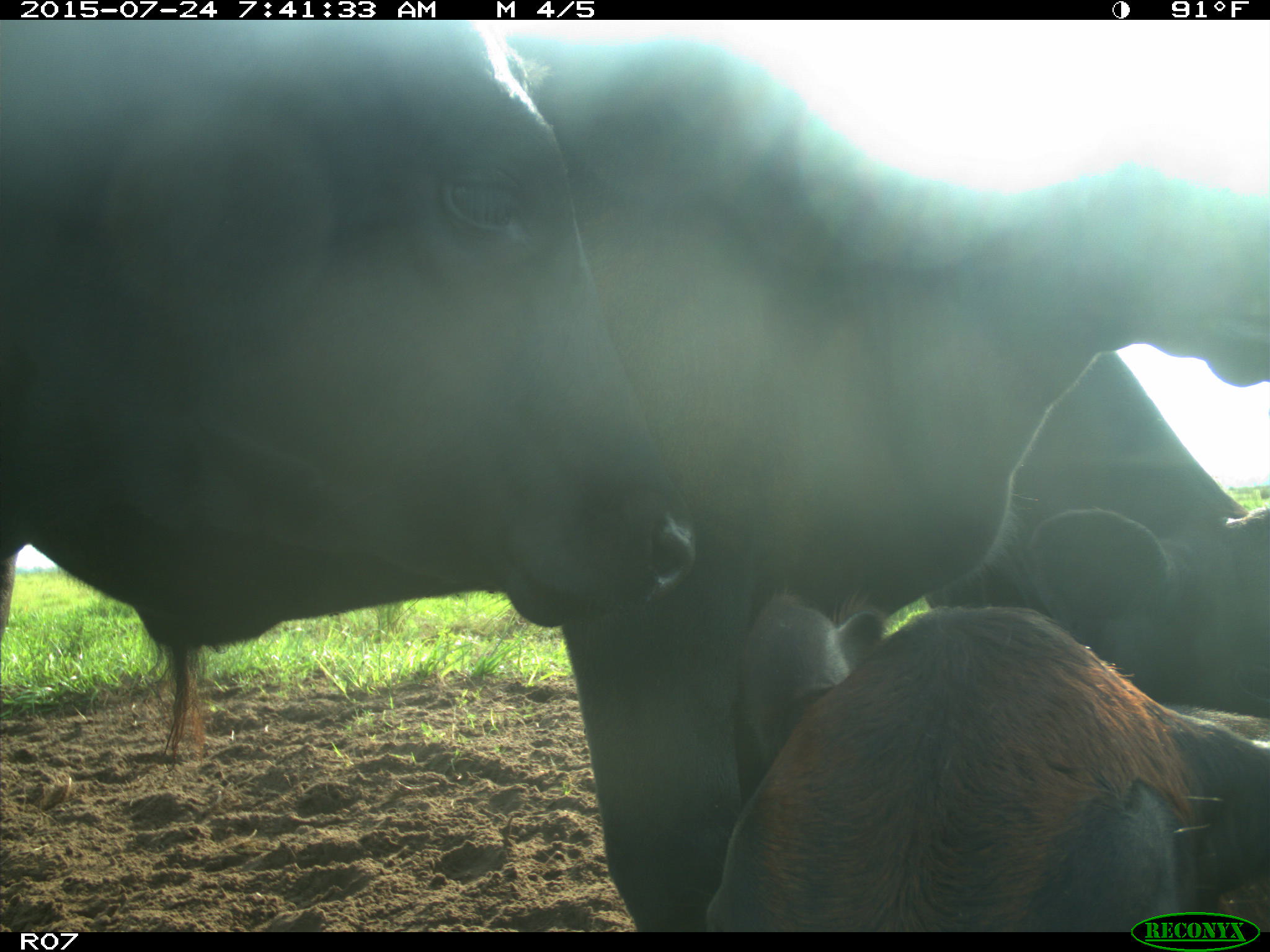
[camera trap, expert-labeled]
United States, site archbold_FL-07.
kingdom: Animalia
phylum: Chordata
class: Mammalia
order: Artiodactyla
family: Bovidae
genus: Bos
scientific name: Bos taurus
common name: domestic cow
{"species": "Bos taurus (domestic cow)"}